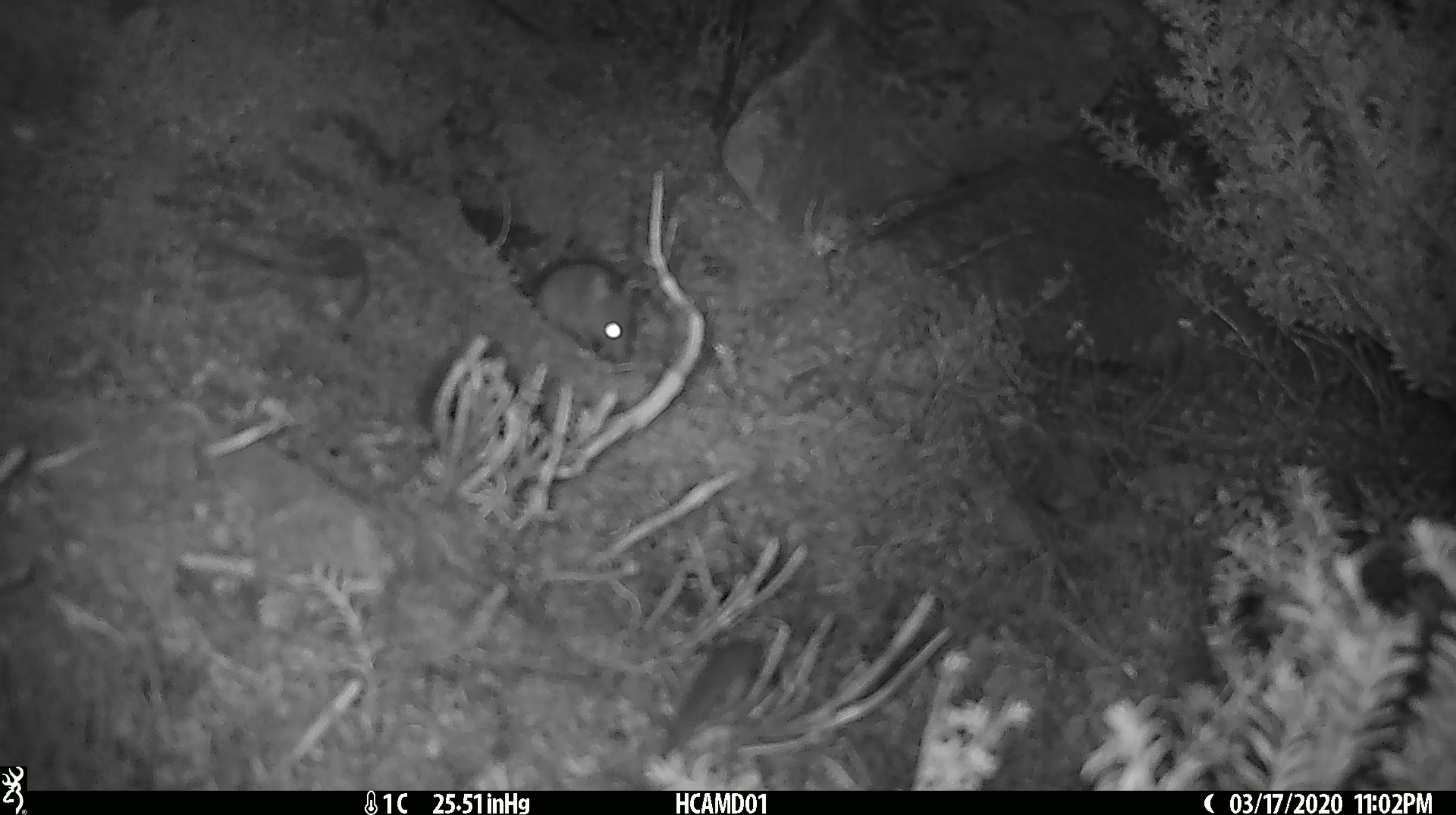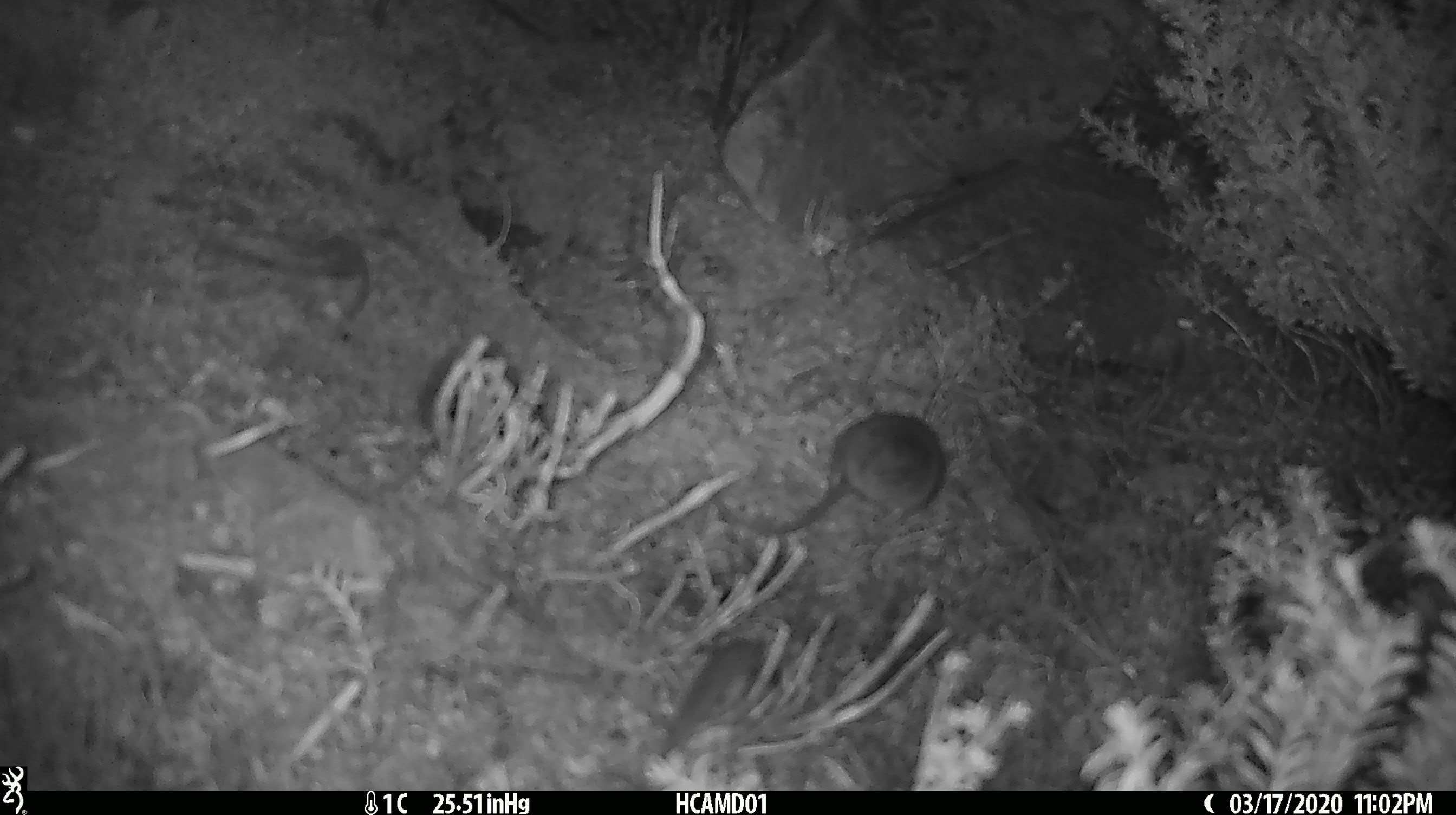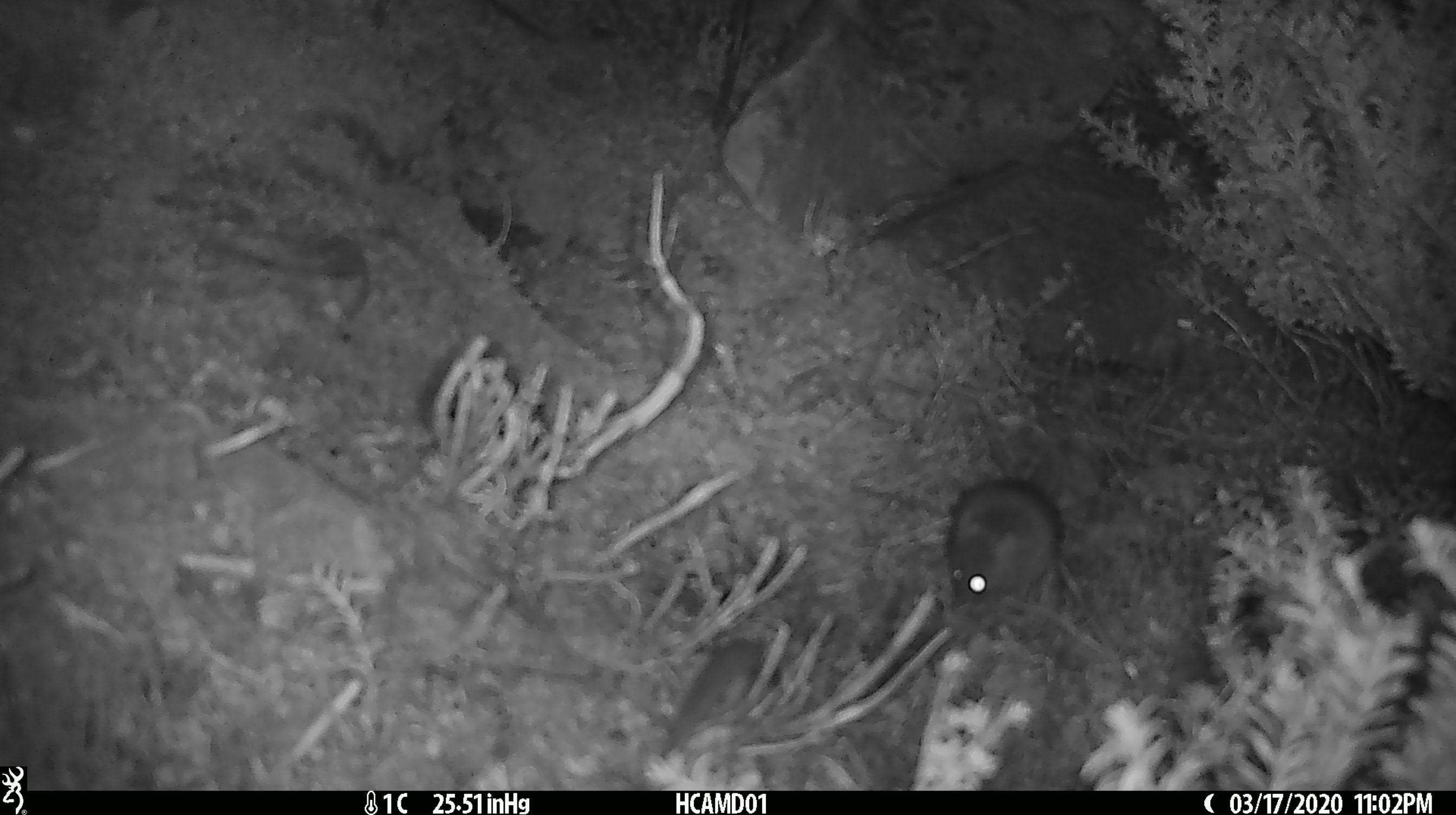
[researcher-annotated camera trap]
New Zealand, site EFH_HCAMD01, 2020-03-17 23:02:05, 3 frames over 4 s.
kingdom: Animalia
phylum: Chordata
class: Mammalia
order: Rodentia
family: Muridae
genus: Mus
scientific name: Mus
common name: mouse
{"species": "mouse (Mus)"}